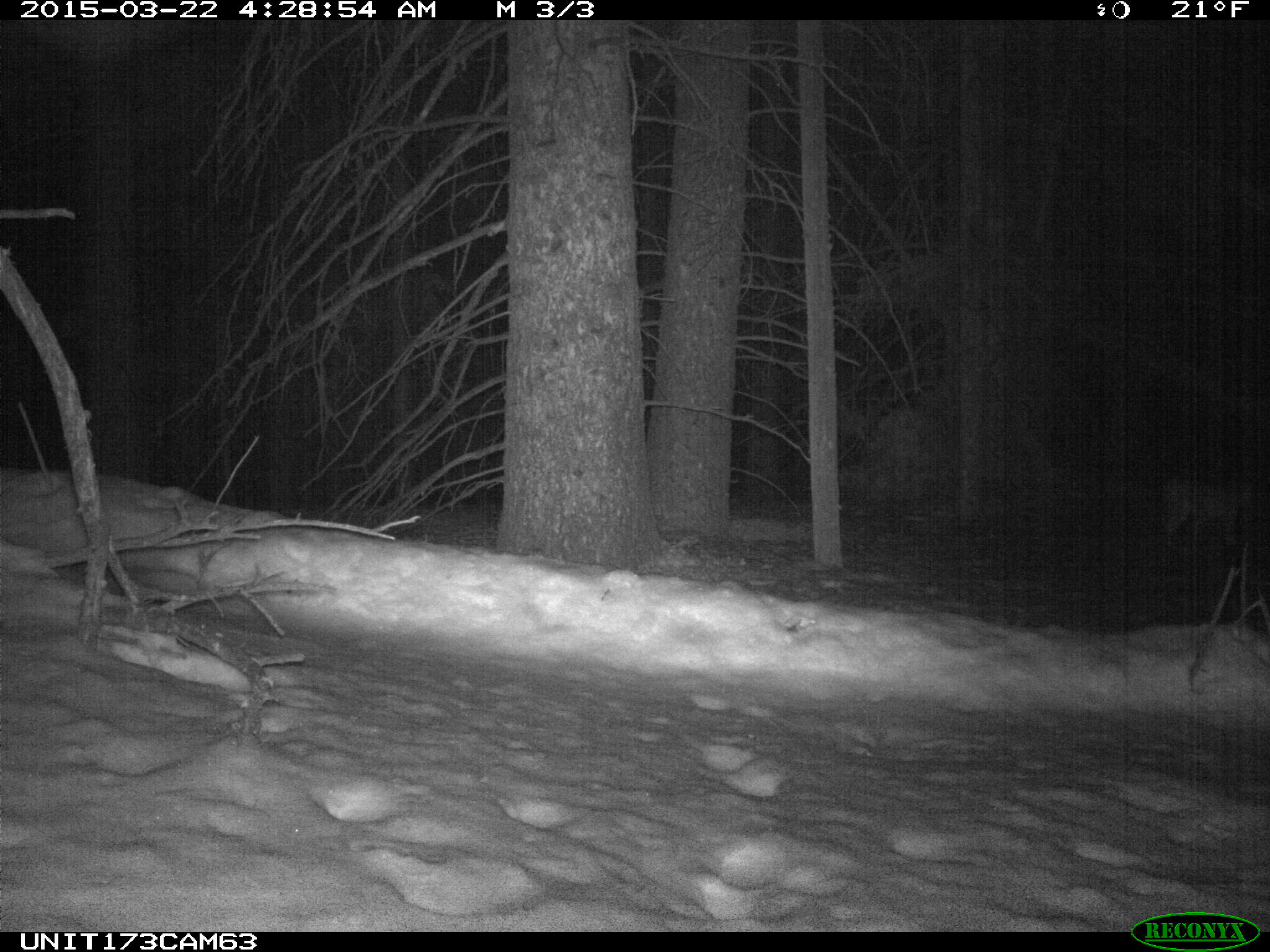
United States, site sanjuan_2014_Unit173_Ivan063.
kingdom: Animalia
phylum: Chordata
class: Mammalia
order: Carnivora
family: Felidae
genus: Lynx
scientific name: Lynx rufus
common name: bobcat